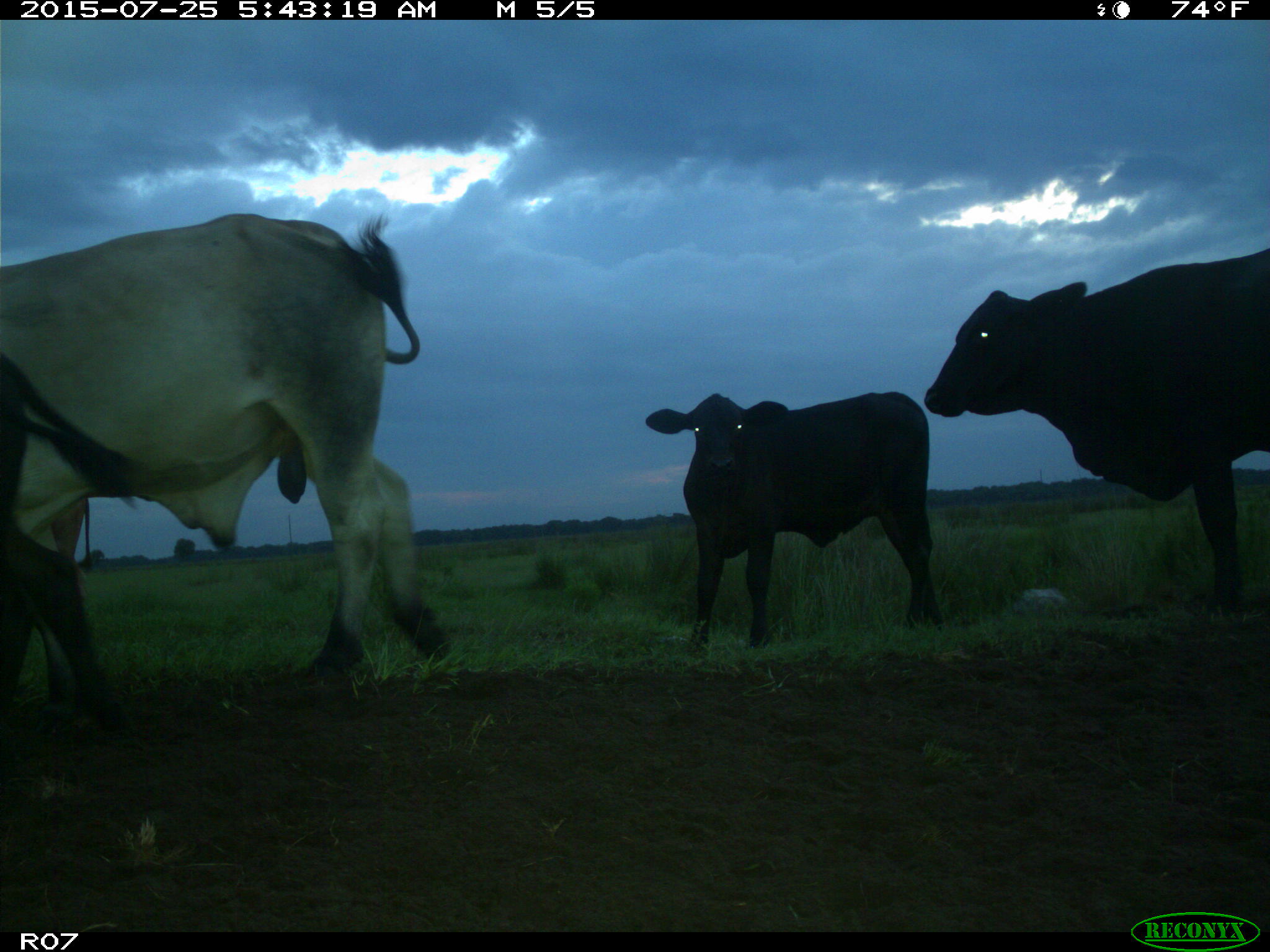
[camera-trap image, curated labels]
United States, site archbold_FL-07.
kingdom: Animalia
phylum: Chordata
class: Mammalia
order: Artiodactyla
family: Bovidae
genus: Bos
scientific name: Bos taurus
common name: domestic cow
Bos taurus (domestic cow).